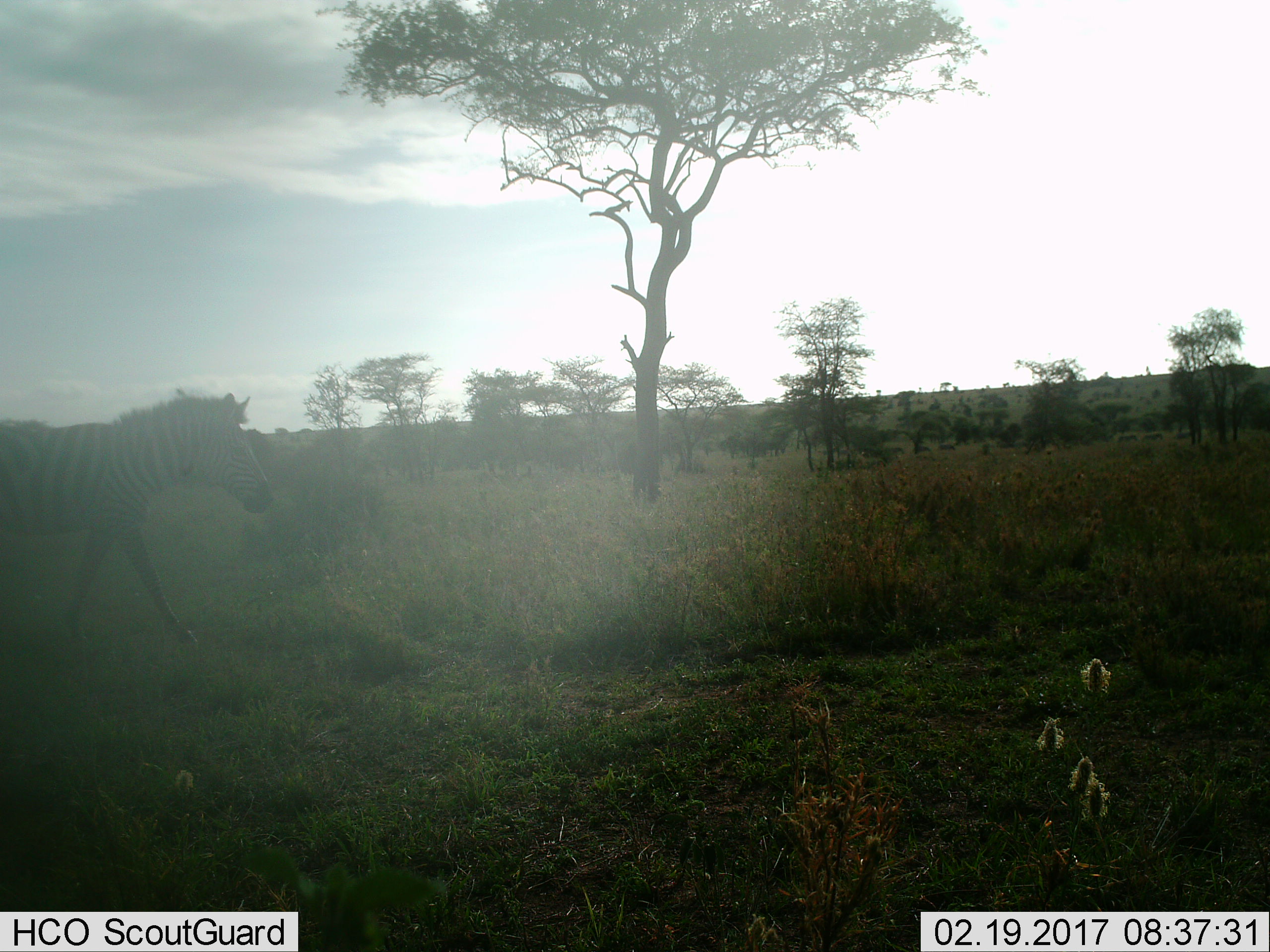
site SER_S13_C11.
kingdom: Animalia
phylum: Chordata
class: Mammalia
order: Perissodactyla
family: Equidae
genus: Equus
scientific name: Equus quagga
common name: plains zebra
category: zebraplains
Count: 1.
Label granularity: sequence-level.